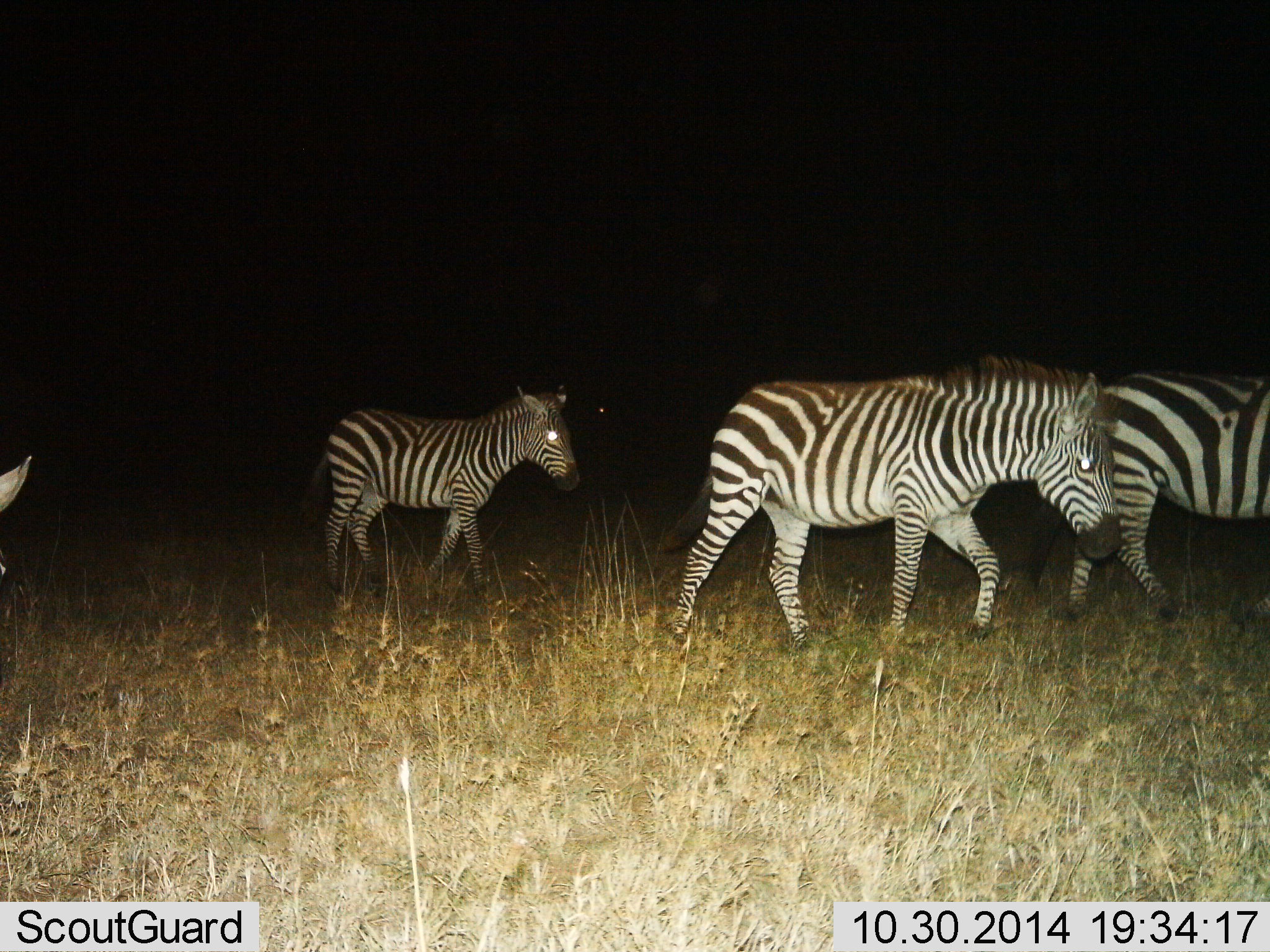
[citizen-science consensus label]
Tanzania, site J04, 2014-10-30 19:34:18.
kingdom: Animalia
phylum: Chordata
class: Mammalia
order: Perissodactyla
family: Equidae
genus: Equus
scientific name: Equus quagga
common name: plains zebra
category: zebra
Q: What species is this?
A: Zebra (plains zebra) (Equus quagga).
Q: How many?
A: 4.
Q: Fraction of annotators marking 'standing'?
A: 10%.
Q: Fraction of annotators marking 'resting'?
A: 0%.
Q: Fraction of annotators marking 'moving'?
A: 90%.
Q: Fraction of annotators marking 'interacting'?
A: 0%.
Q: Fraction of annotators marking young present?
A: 10%.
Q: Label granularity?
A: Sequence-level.